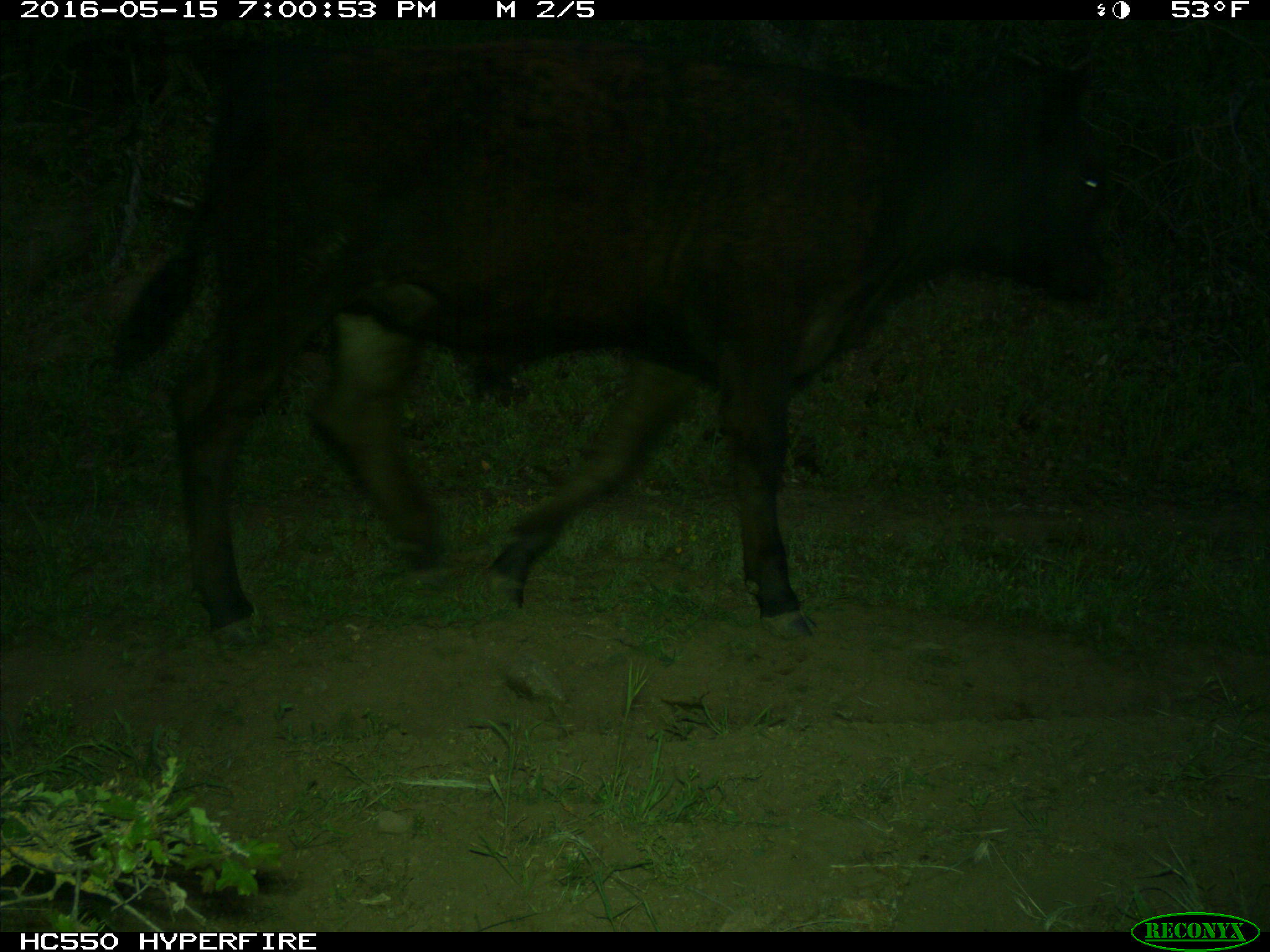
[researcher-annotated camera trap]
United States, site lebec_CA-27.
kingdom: Animalia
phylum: Chordata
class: Mammalia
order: Artiodactyla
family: Bovidae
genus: Bos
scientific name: Bos taurus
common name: domestic cow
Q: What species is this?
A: Bos taurus (domestic cow).